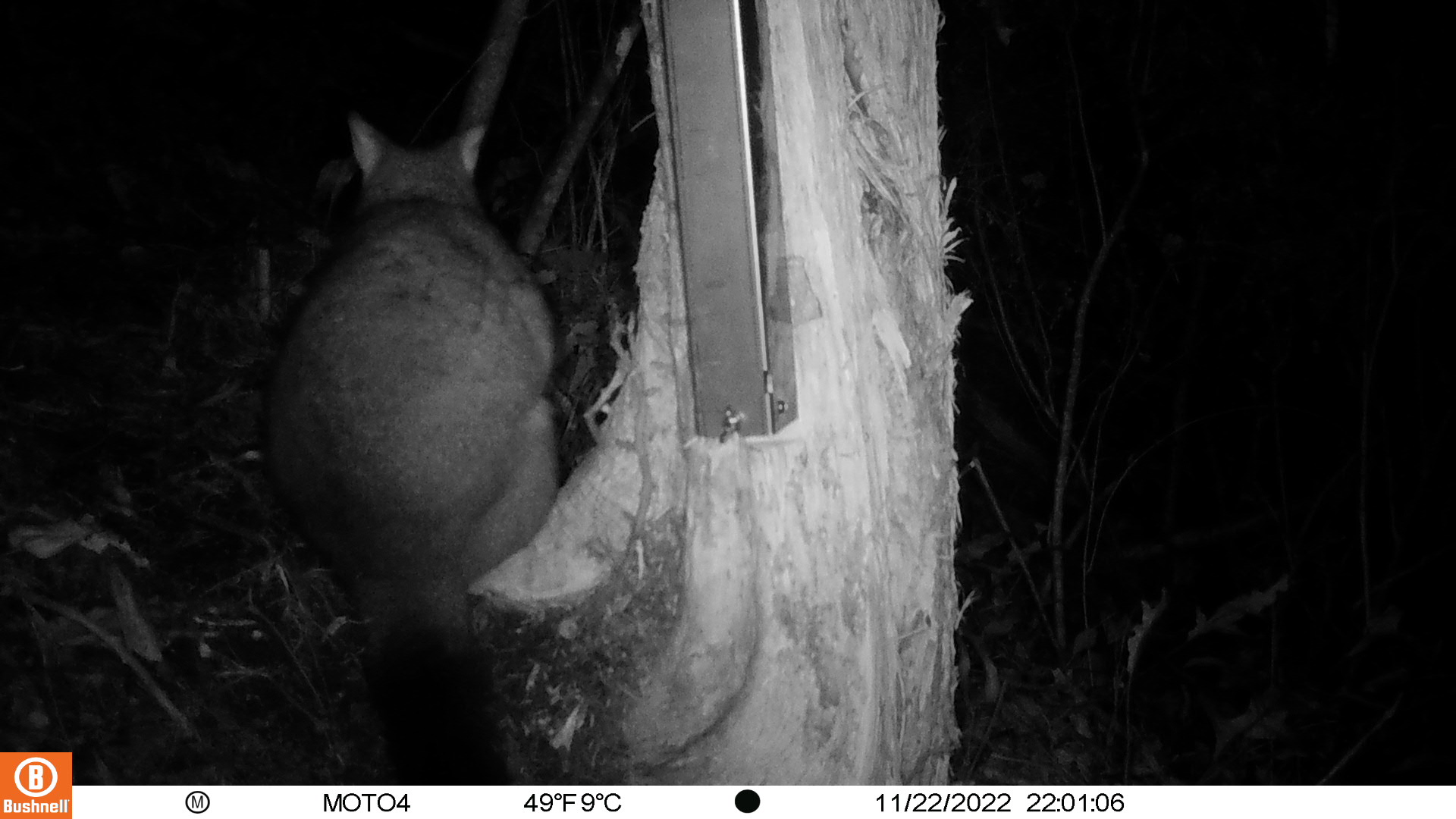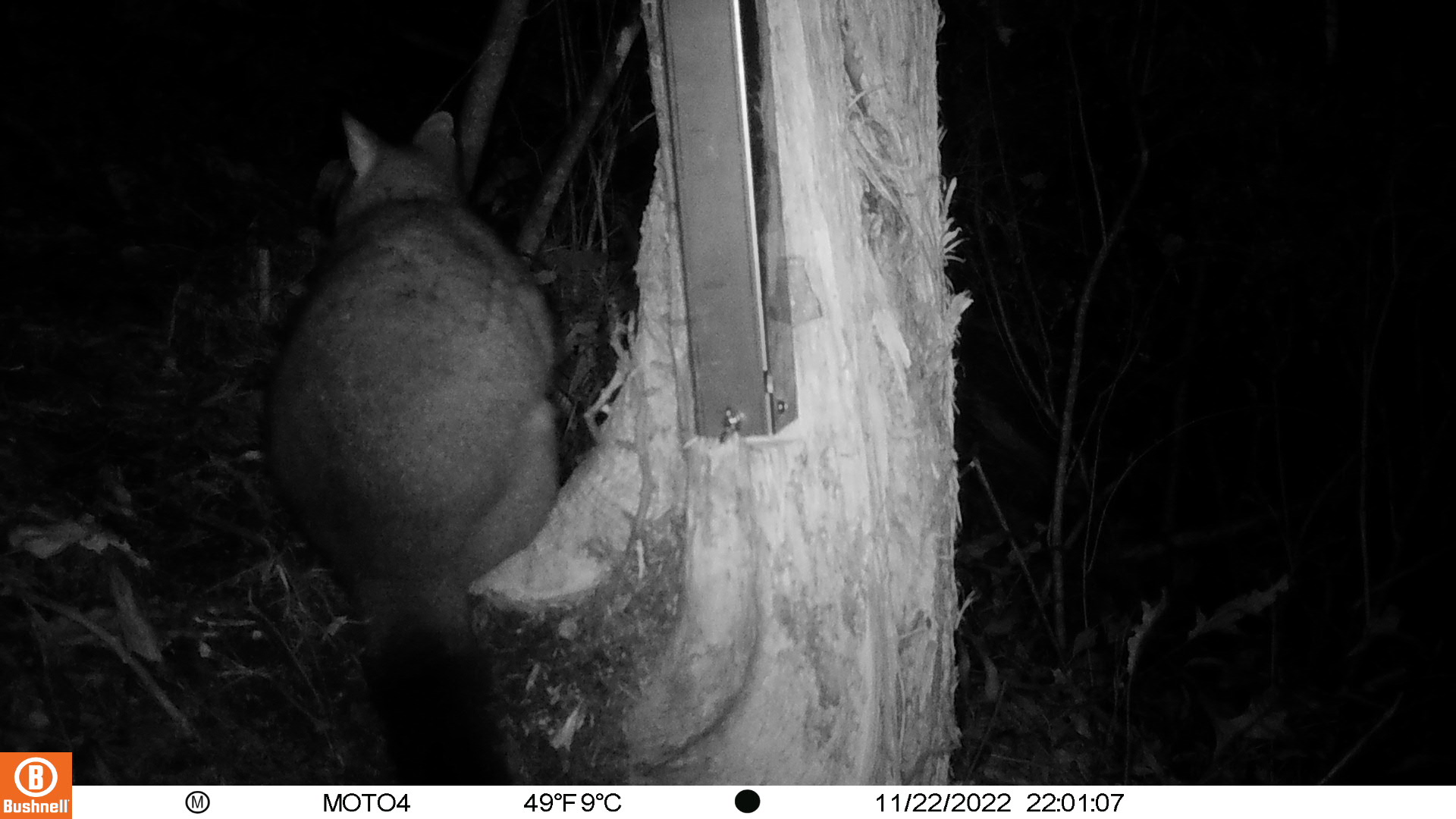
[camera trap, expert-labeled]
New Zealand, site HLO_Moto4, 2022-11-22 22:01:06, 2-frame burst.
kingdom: Animalia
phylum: Chordata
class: Mammalia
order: Diprotodontia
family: Phalangeridae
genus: Trichosurus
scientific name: Trichosurus vulpecula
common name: common brushtail possum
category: possum